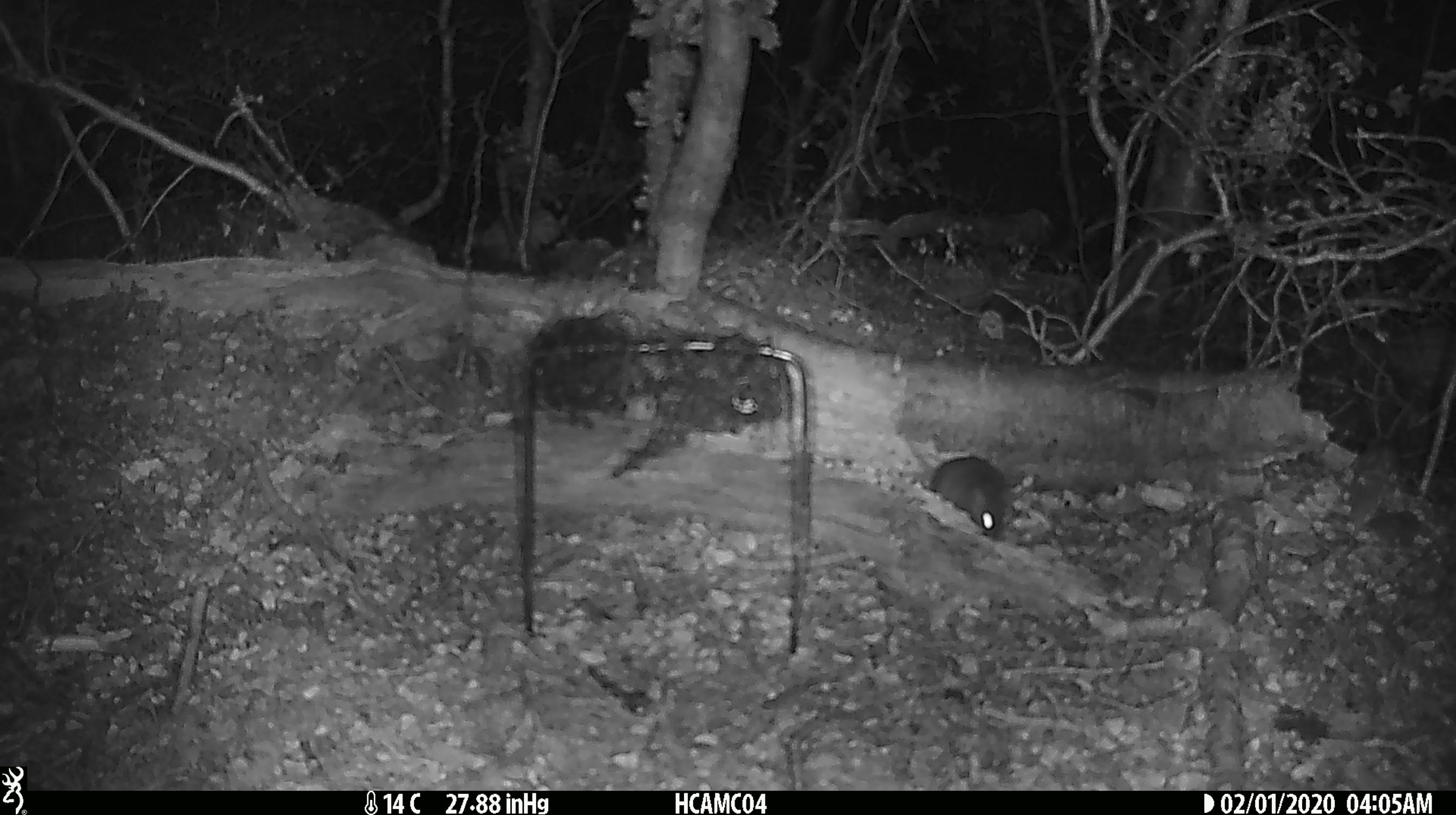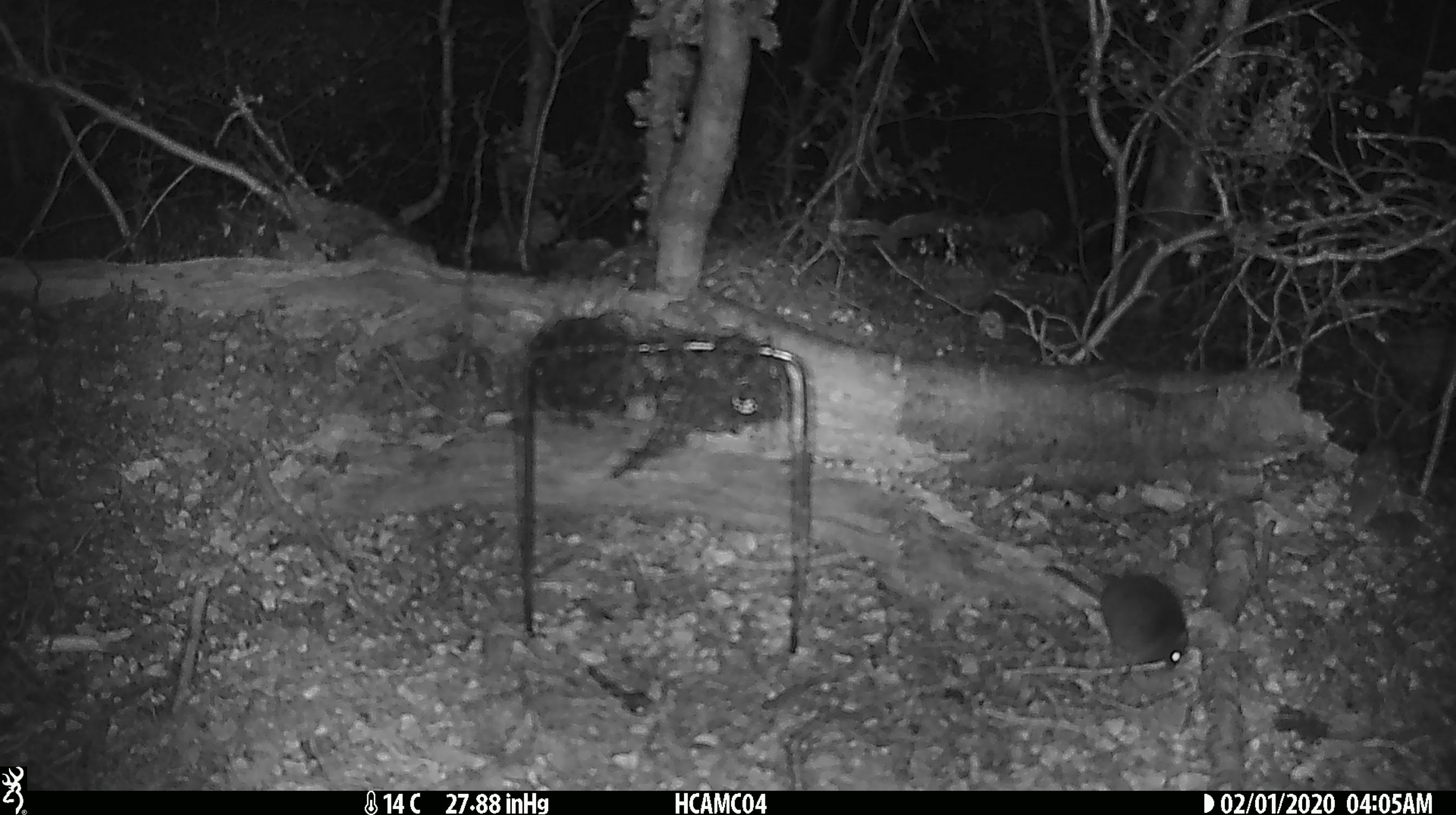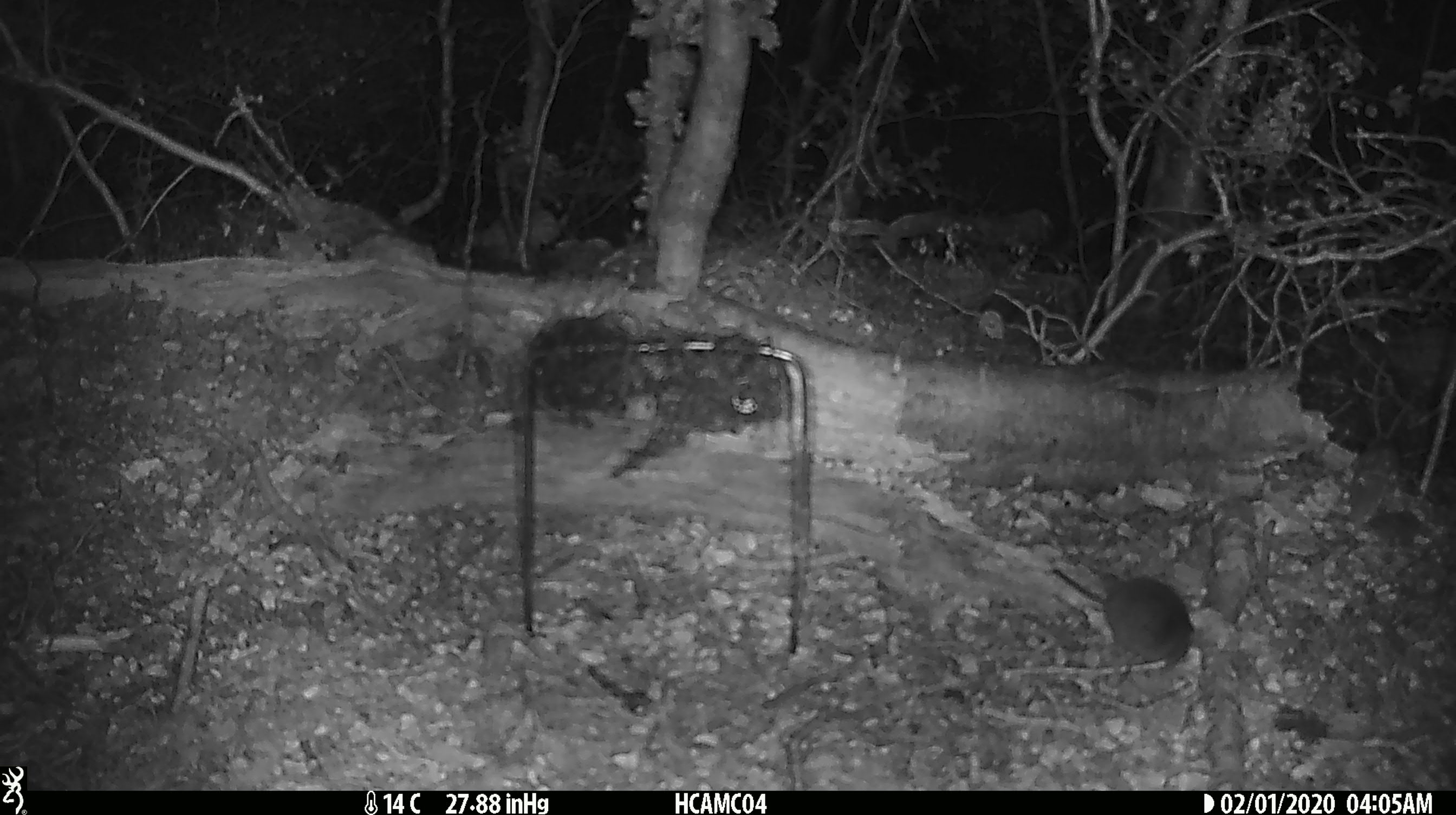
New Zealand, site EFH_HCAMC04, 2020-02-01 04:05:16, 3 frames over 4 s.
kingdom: Animalia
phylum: Chordata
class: Mammalia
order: Rodentia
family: Muridae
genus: Mus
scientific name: Mus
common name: mouse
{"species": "mouse (Mus)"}